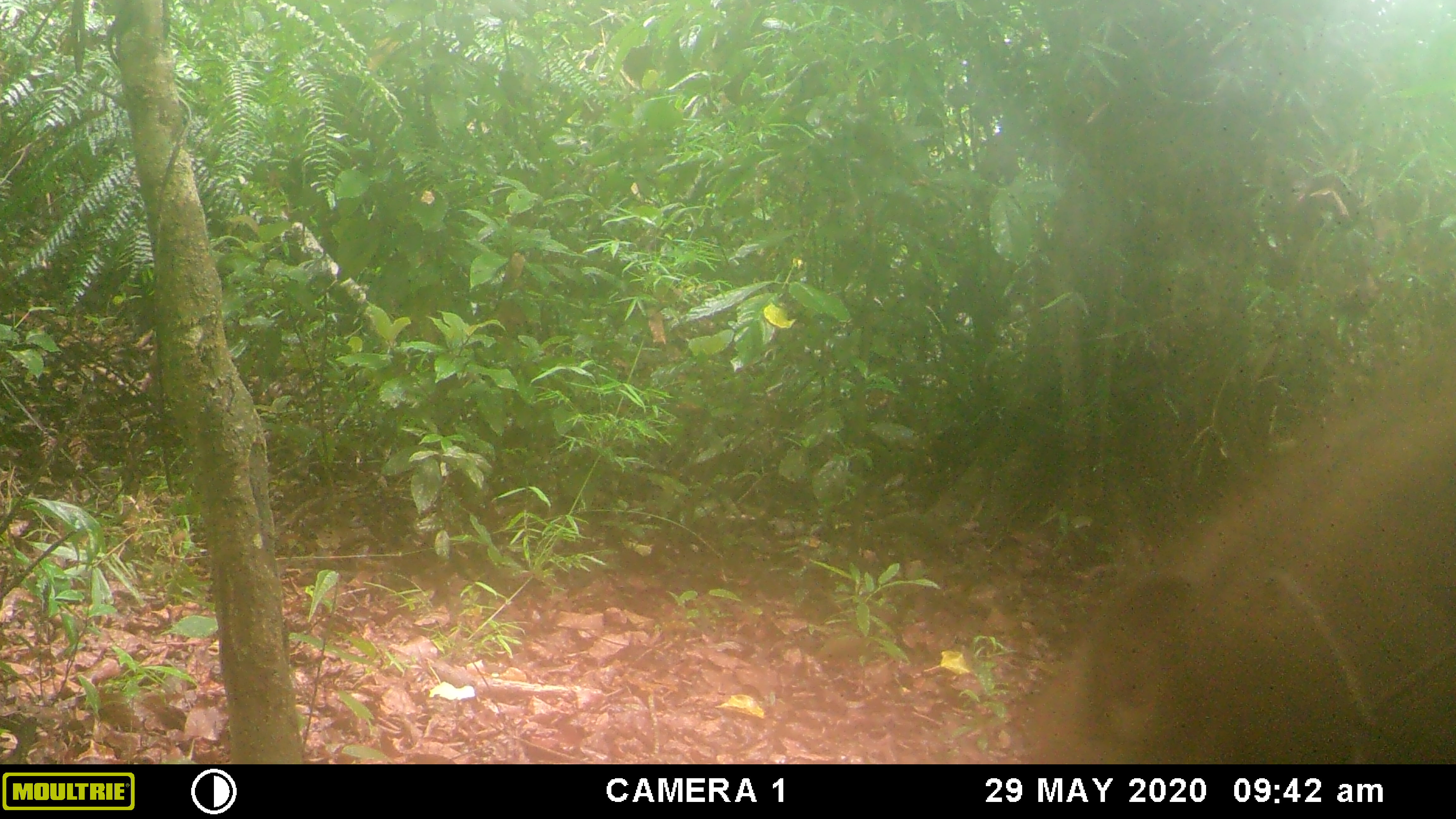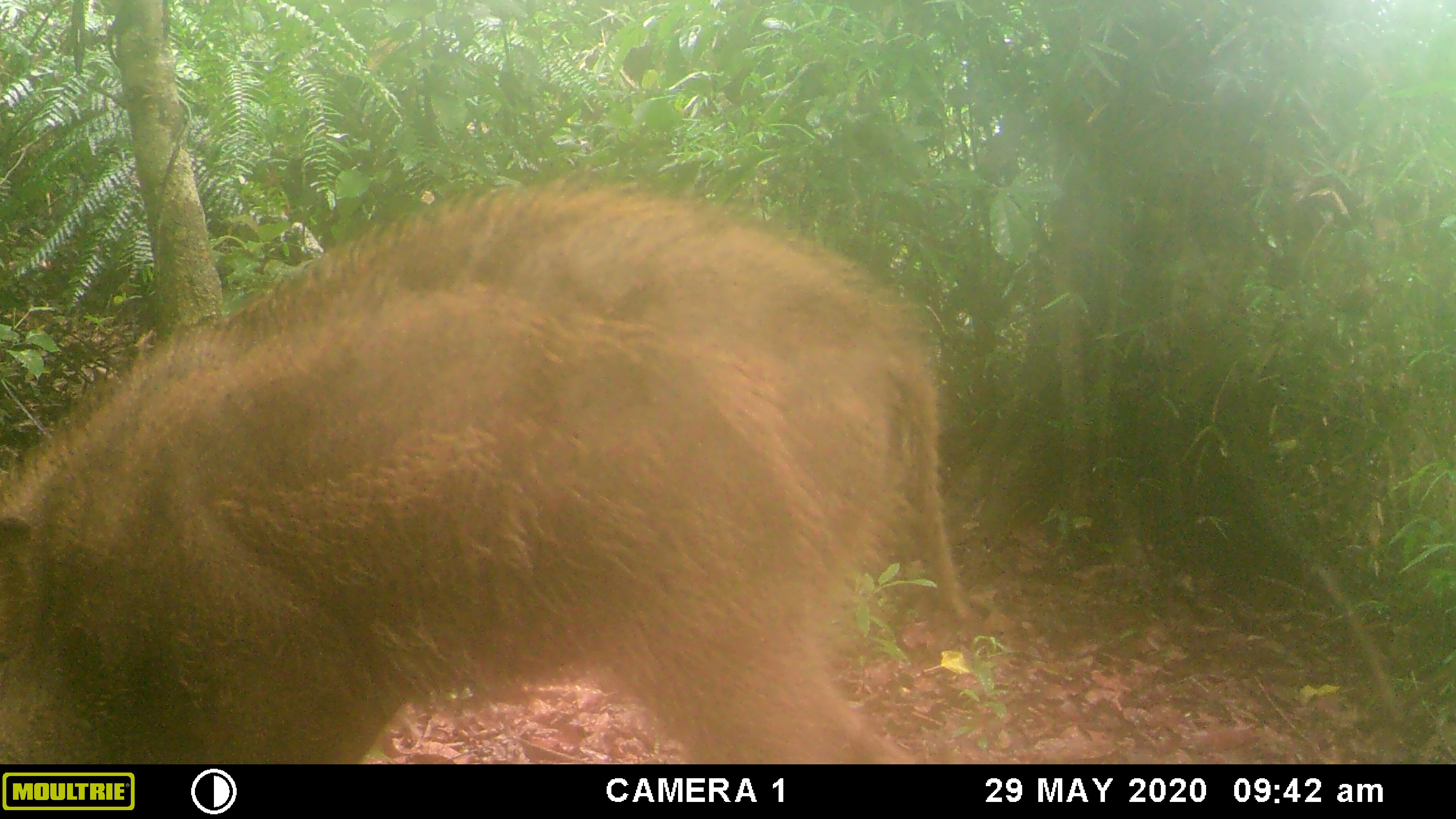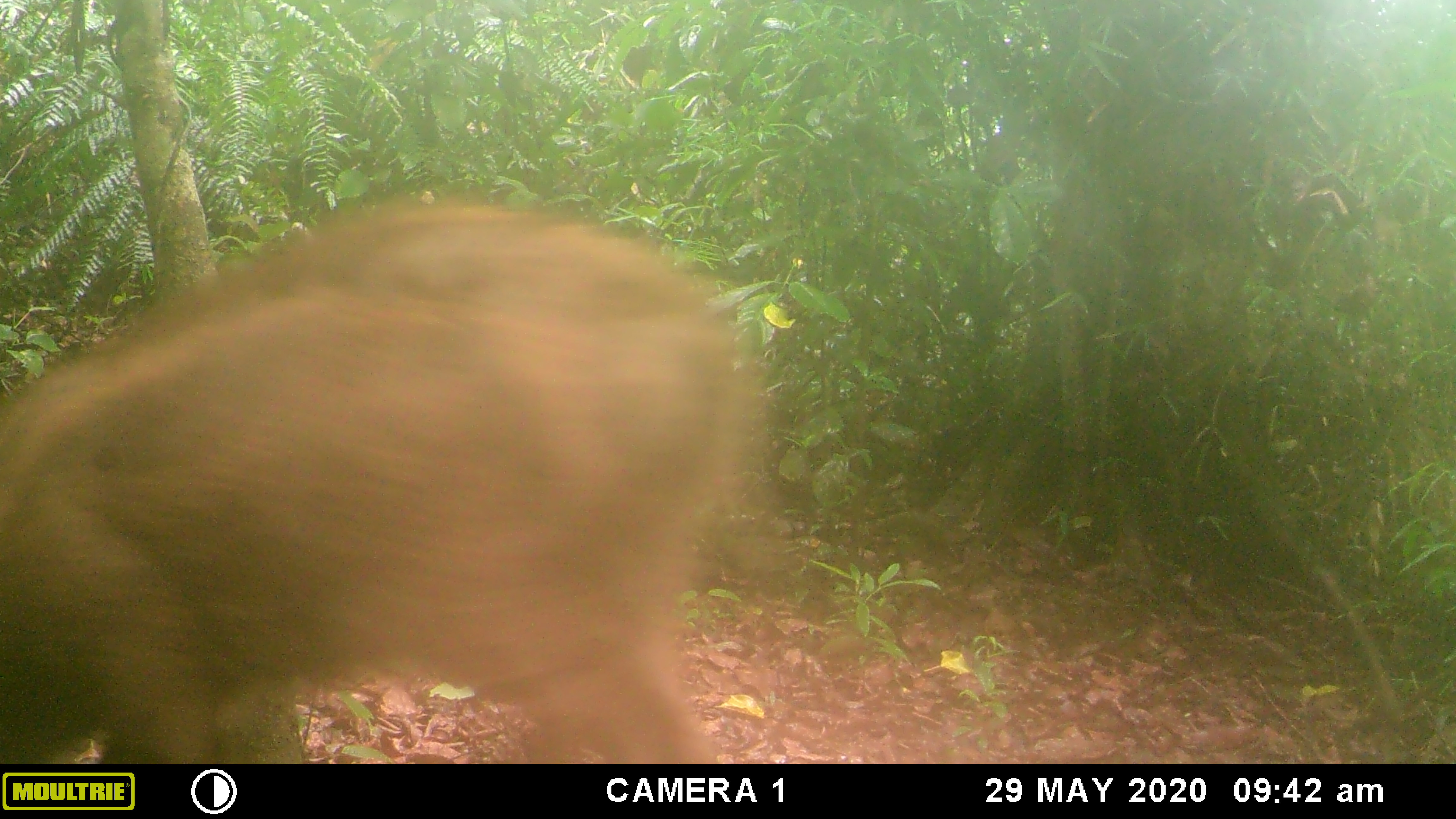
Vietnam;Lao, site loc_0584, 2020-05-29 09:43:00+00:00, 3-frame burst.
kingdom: Animalia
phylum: Chordata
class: Mammalia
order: Artiodactyla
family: Suidae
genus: Sus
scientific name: Sus scrofa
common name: eurasian wild pig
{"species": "eurasian wild pig (Sus scrofa)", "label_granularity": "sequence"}